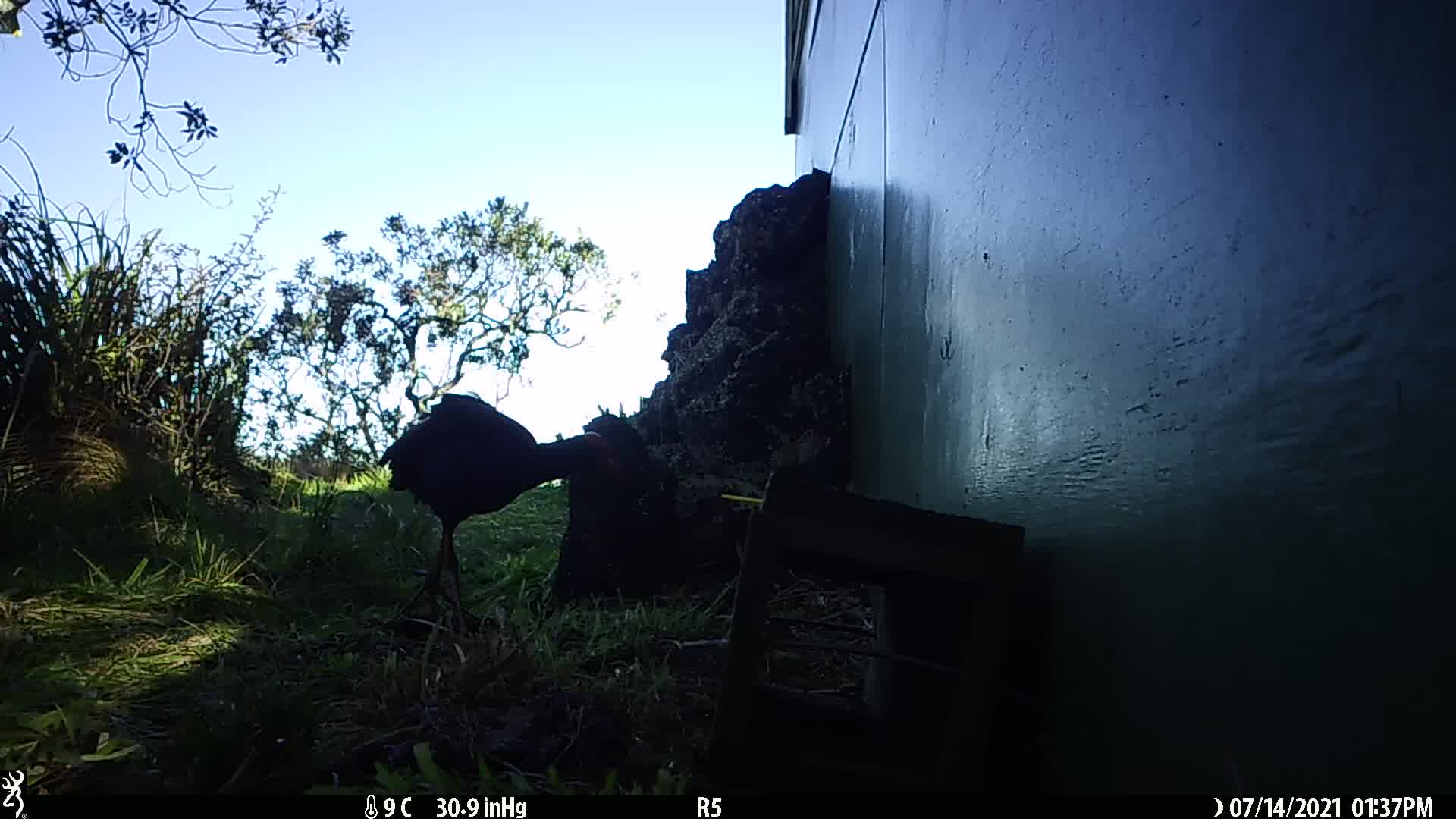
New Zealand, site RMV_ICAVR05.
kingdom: Animalia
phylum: Chordata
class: Aves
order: Gruiformes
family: Rallidae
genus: Porphyrio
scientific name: Porphyrio melanotus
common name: australasian swamphen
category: pukeko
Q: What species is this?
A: Pukeko (australasian swamphen) (Porphyrio melanotus).